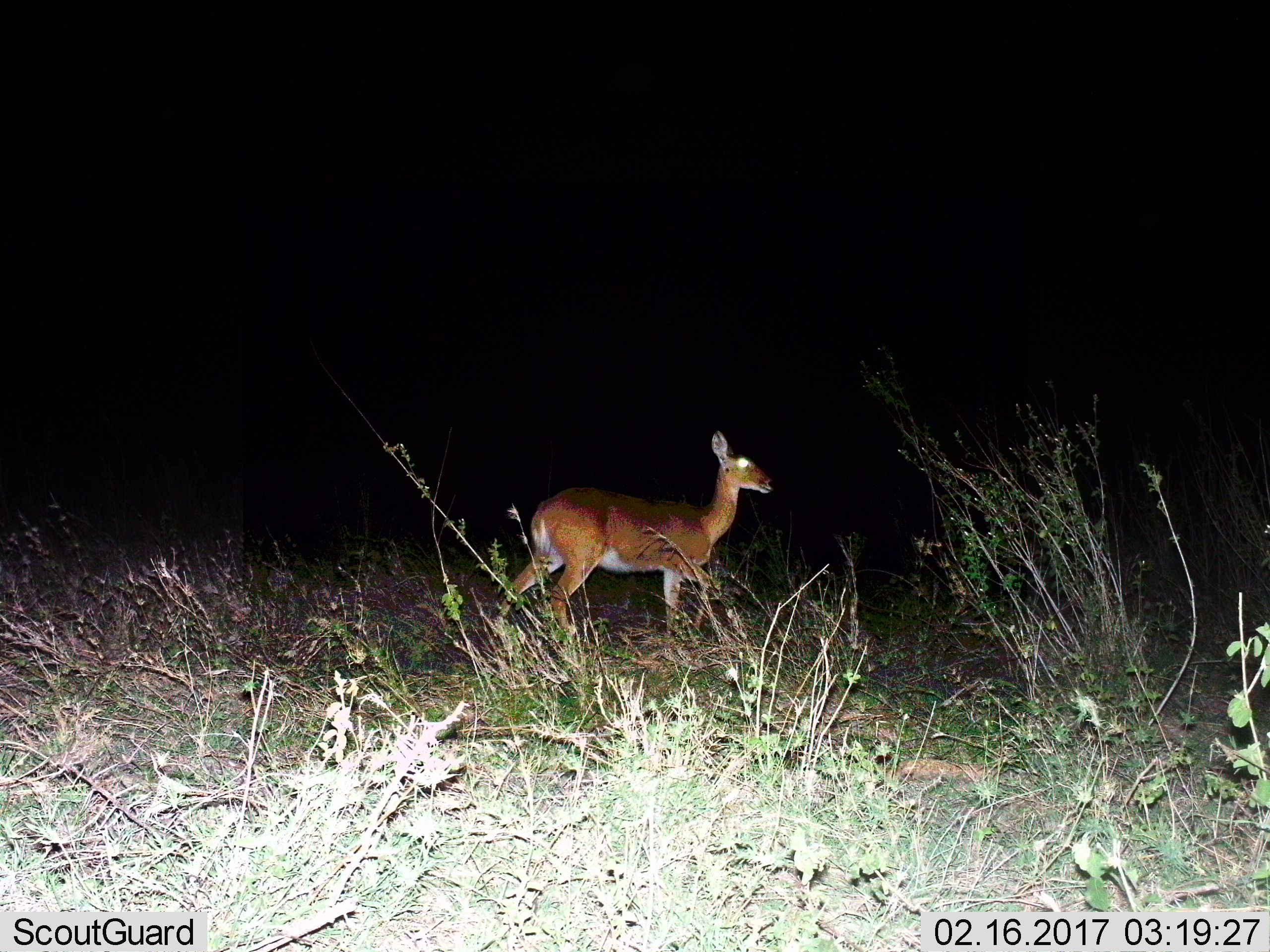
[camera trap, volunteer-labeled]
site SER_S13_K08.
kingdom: Animalia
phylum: Chordata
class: Mammalia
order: Artiodactyla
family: Bovidae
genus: Redunca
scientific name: Redunca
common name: reedbuck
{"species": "reedbuck (Redunca)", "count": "1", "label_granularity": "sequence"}